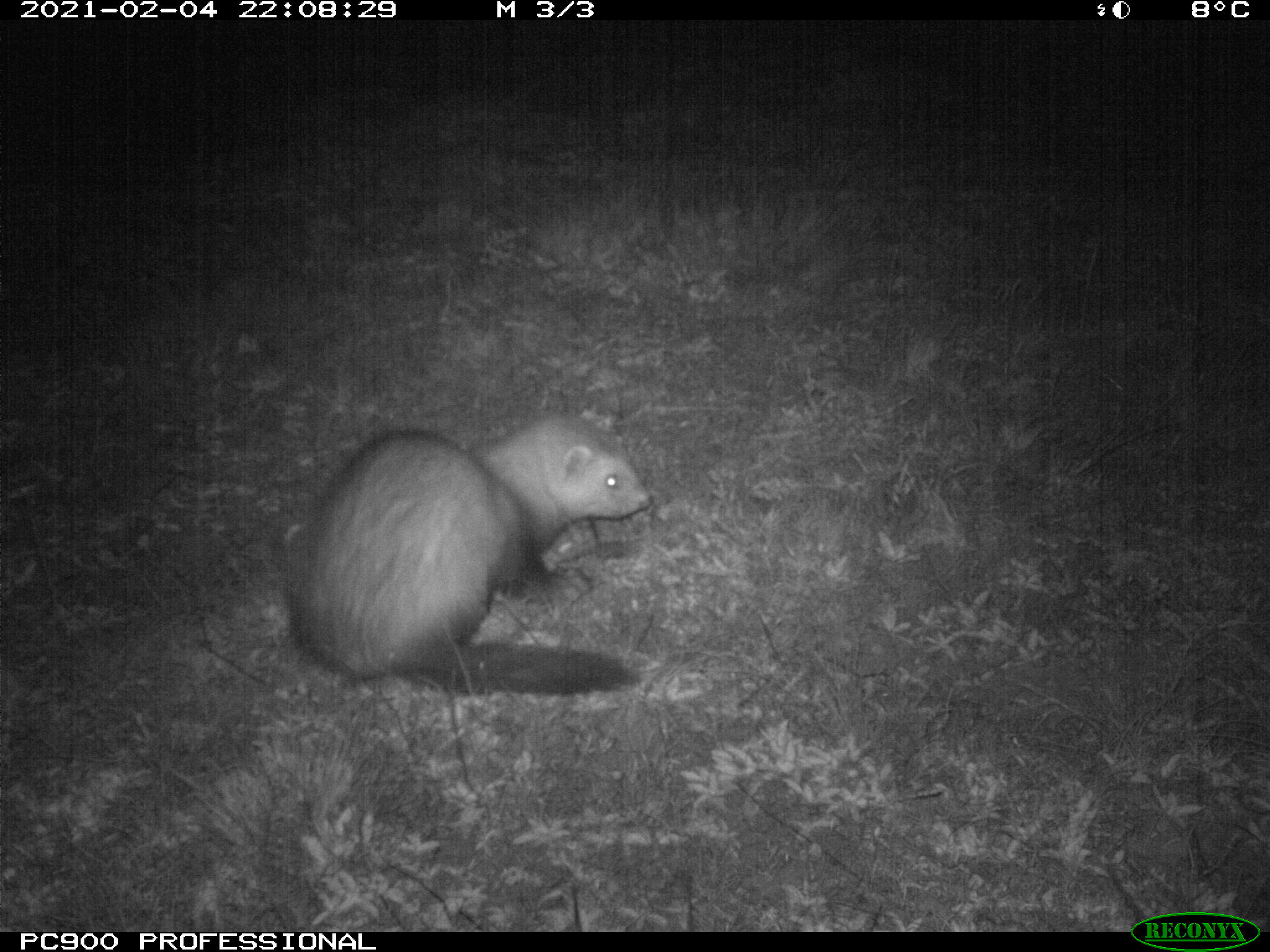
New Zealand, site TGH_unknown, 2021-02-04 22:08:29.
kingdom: Animalia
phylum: Chordata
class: Mammalia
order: Carnivora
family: Mustelidae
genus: Mustela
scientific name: Mustela furo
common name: ferret